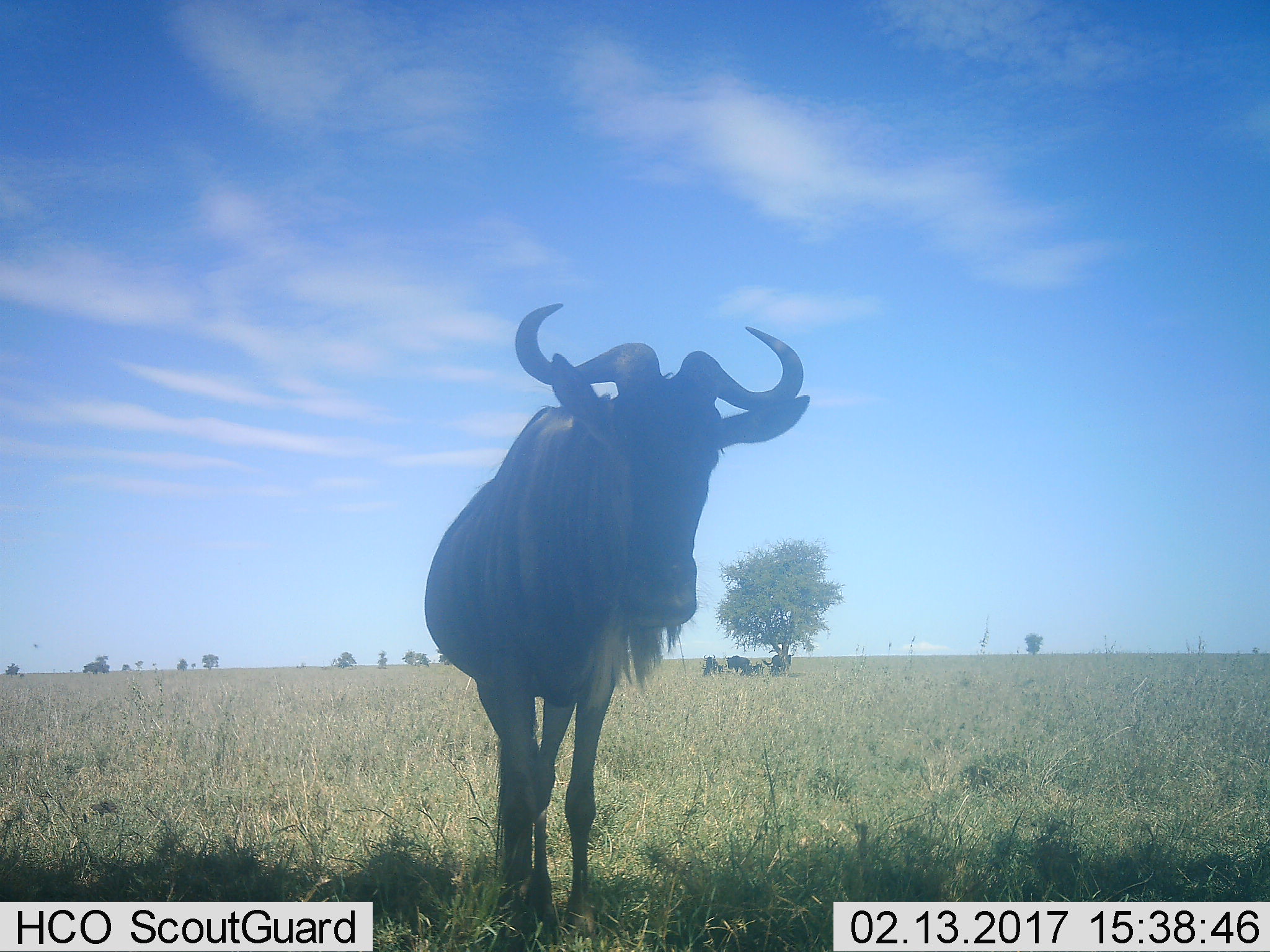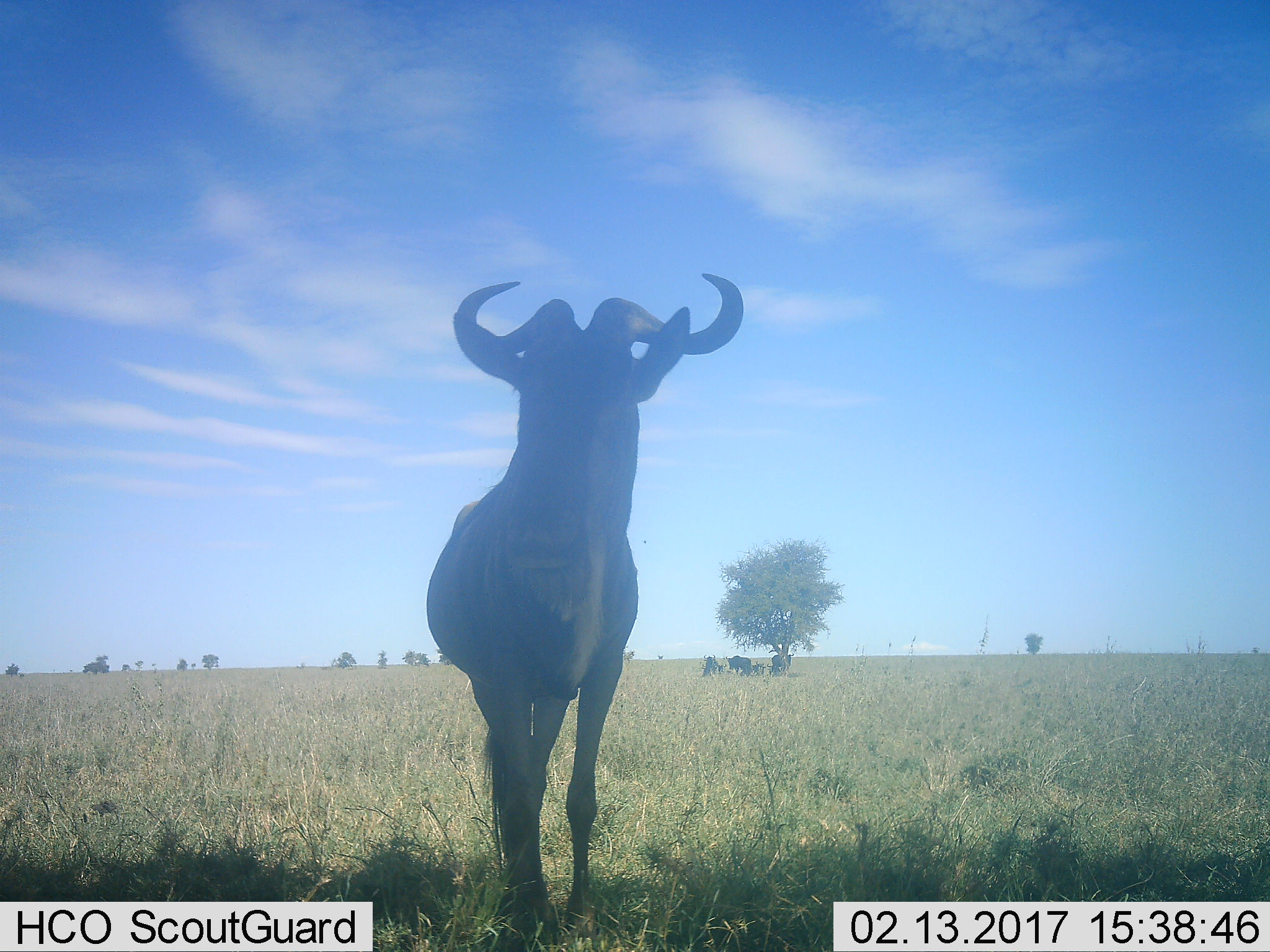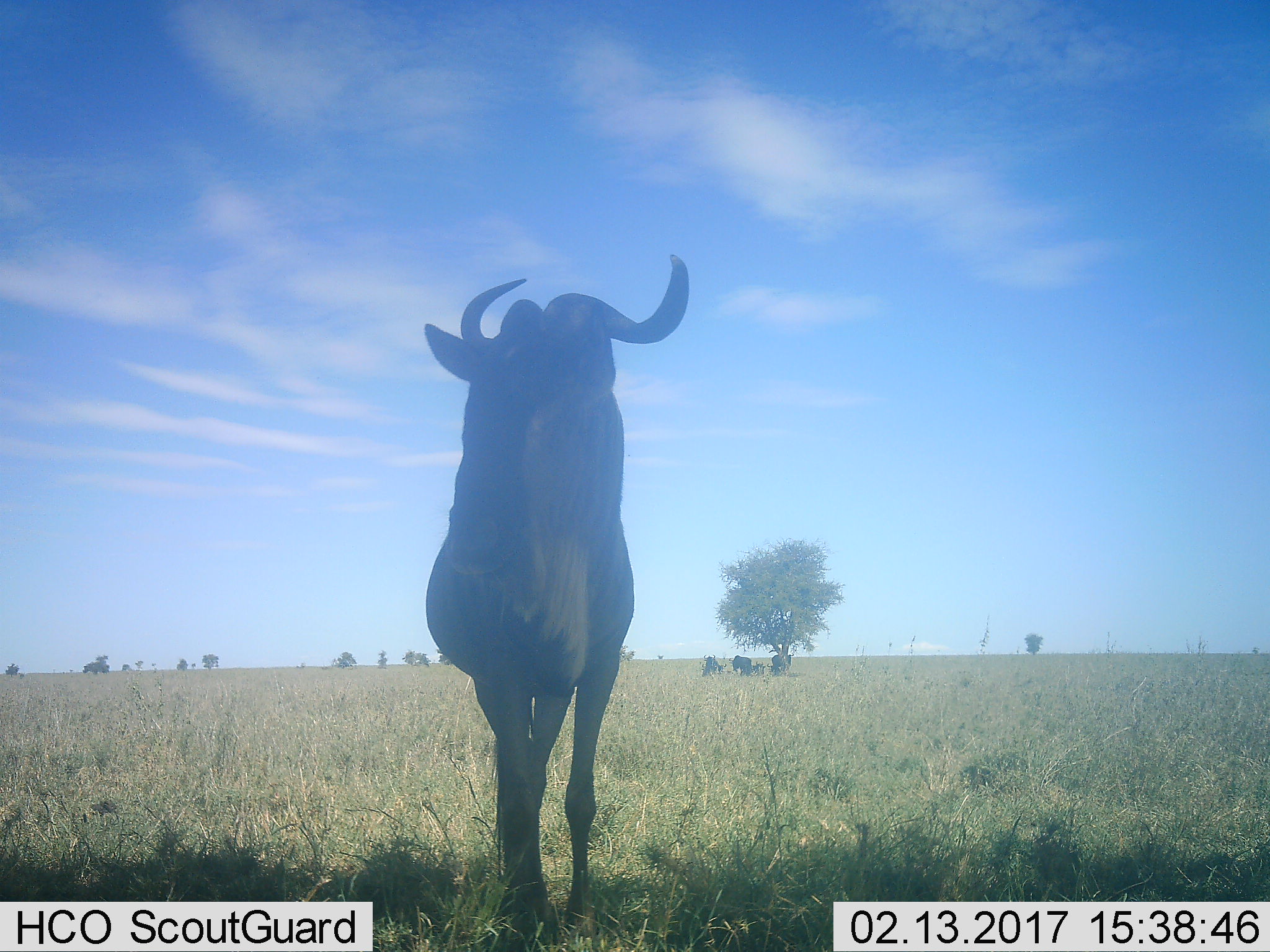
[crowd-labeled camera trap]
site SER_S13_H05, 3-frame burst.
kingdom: Animalia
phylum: Chordata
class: Mammalia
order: Artiodactyla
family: Bovidae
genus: Connochaetes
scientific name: Connochaetes taurinus taurinus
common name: blue wildebeest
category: wildebeestblue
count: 4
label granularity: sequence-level